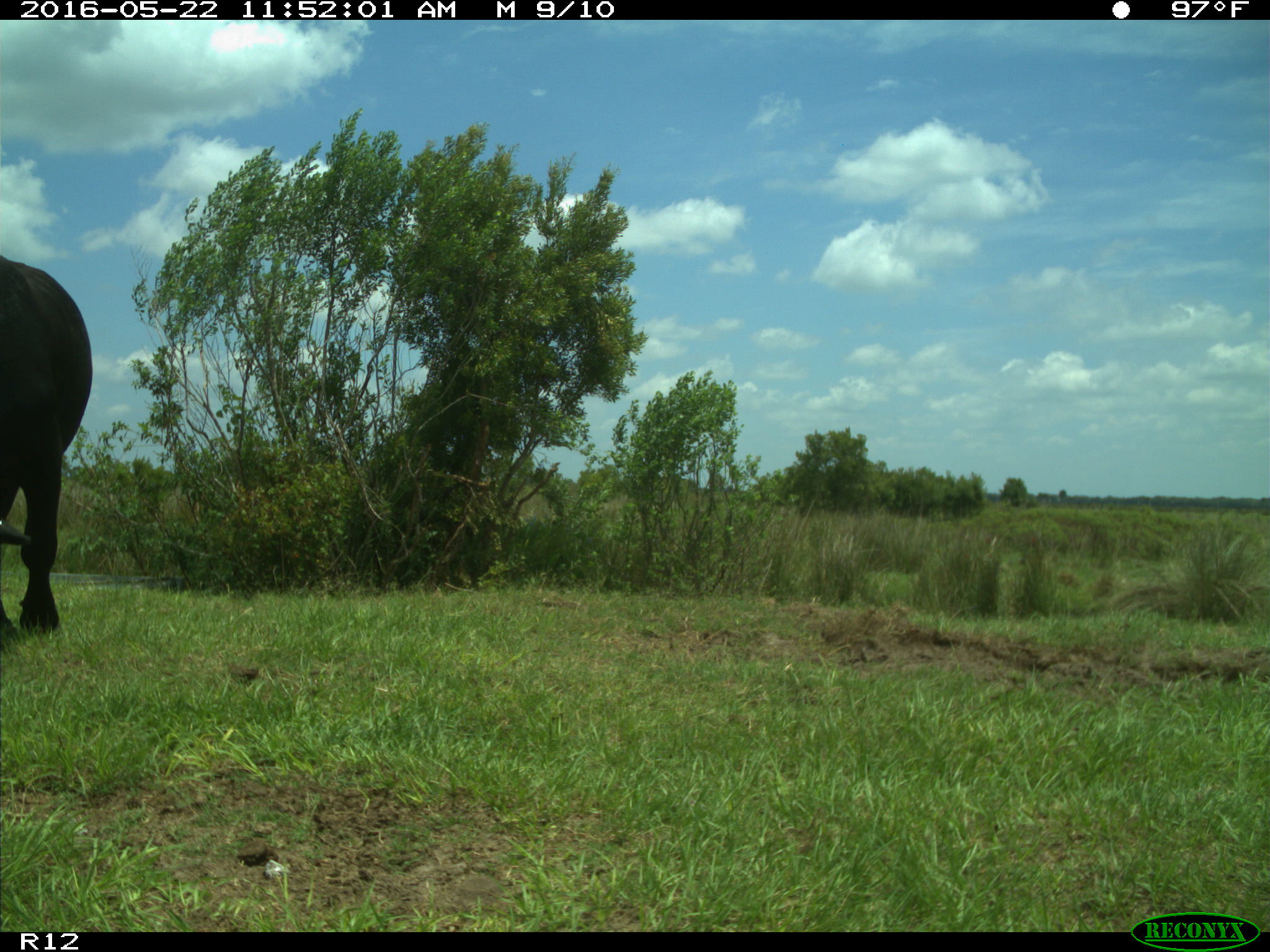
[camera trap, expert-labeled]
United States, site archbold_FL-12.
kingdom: Animalia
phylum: Chordata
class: Mammalia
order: Artiodactyla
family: Bovidae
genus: Bos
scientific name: Bos taurus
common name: domestic cow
Bos taurus (domestic cow).